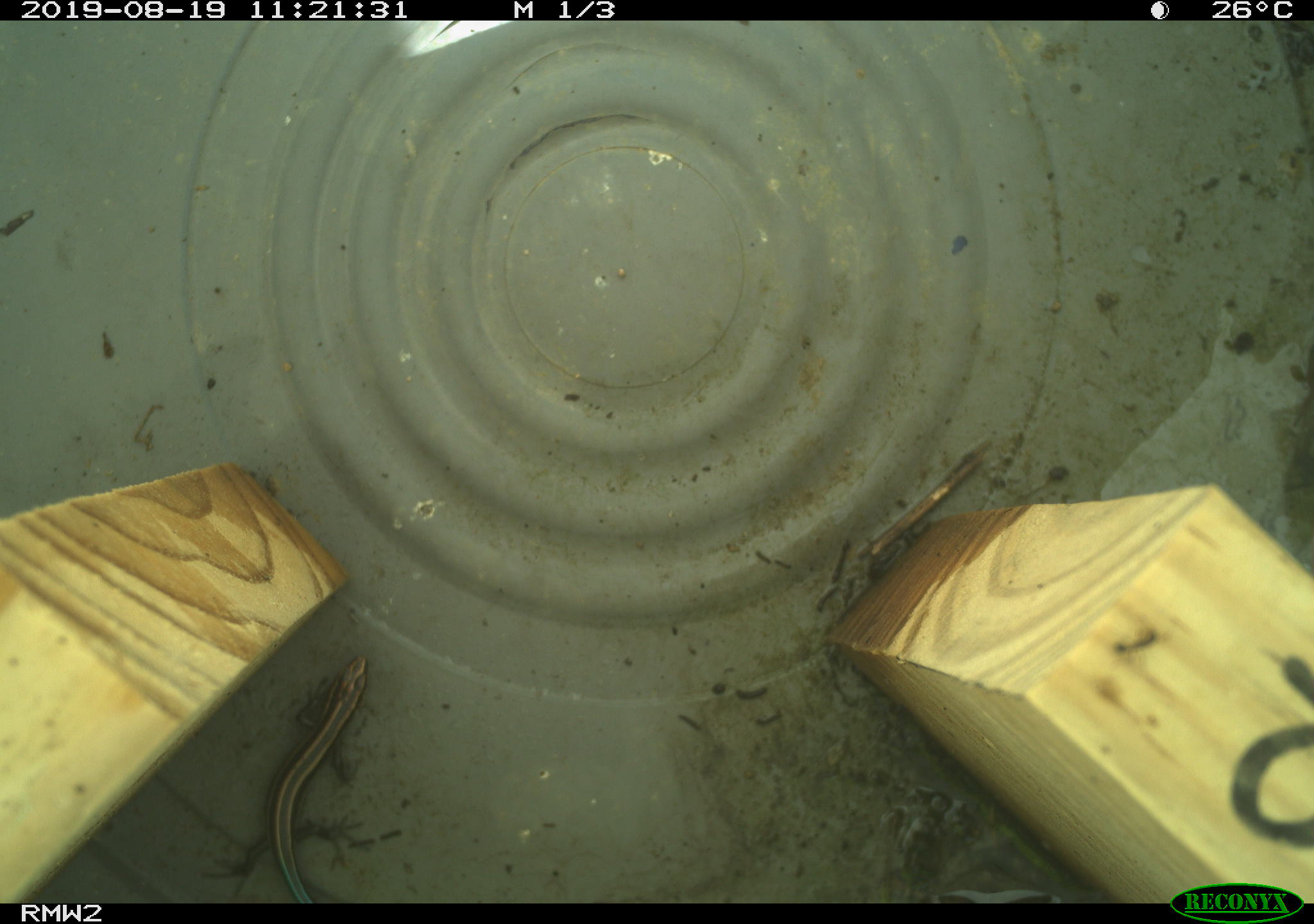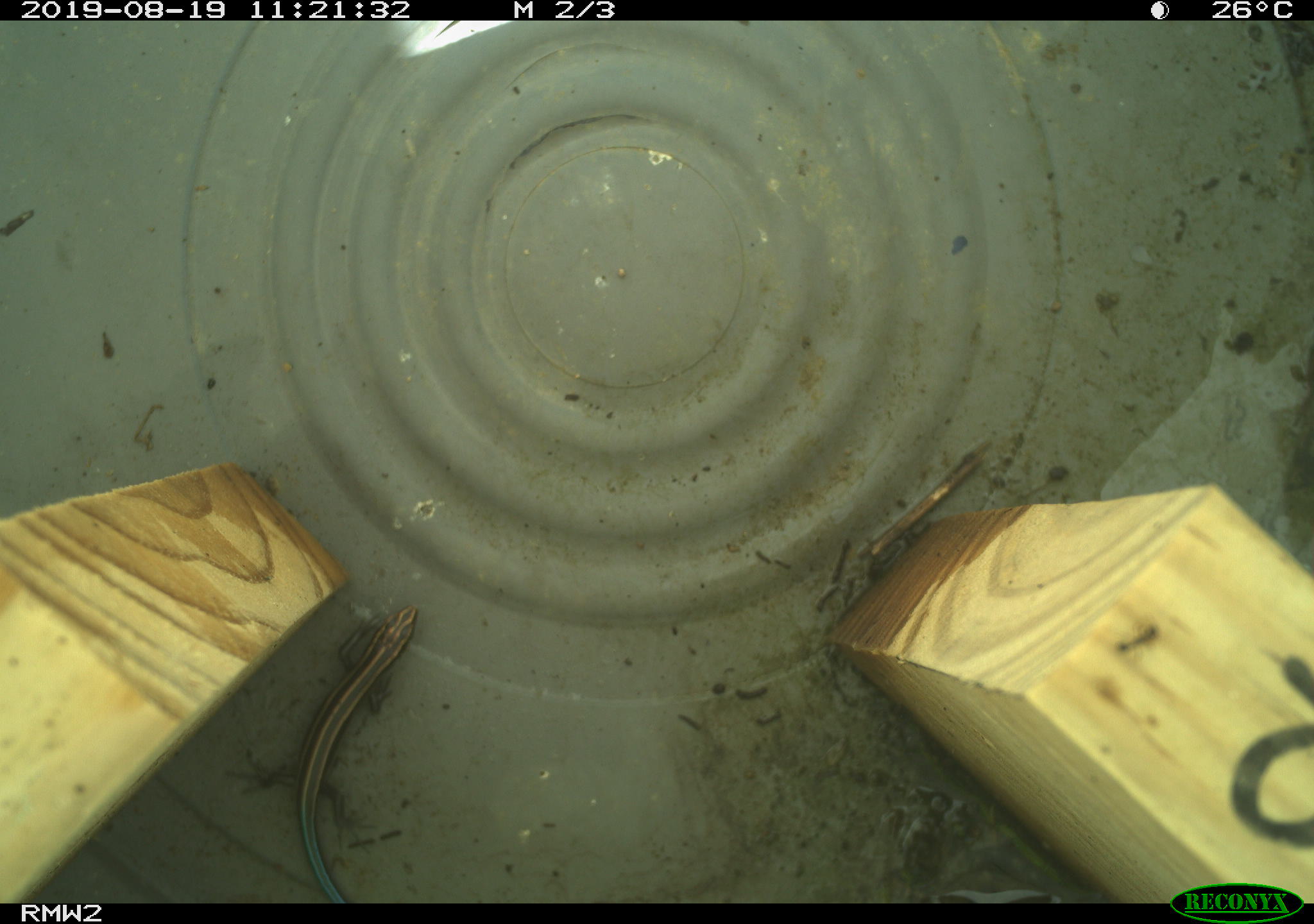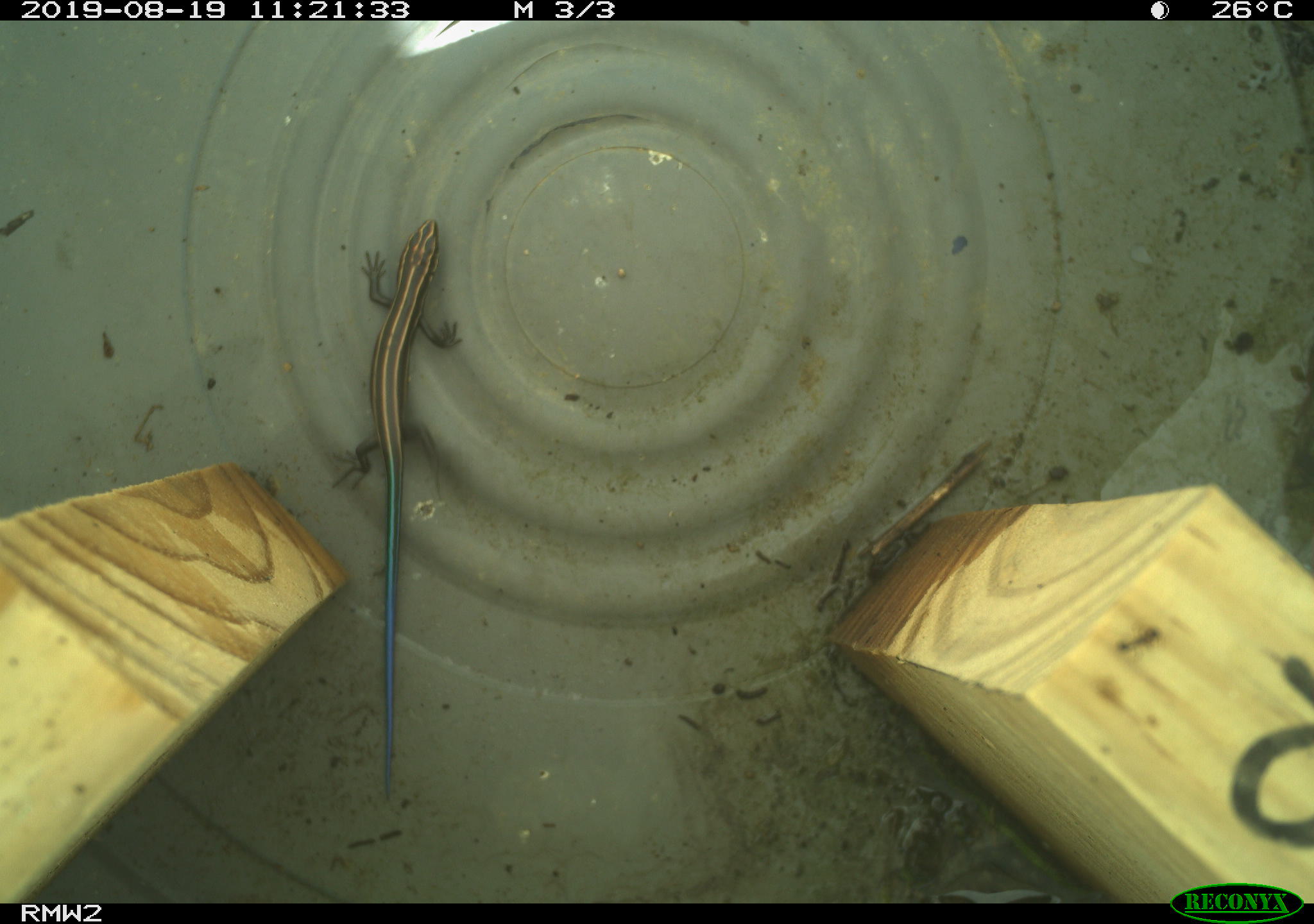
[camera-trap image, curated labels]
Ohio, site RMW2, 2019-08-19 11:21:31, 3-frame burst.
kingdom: Animalia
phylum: Chordata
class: Reptilia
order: Squamata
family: Scincidae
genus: Plestiodon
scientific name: Plestiodon fasciatus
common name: common five-lined skink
Common five-lined skink (Plestiodon fasciatus).